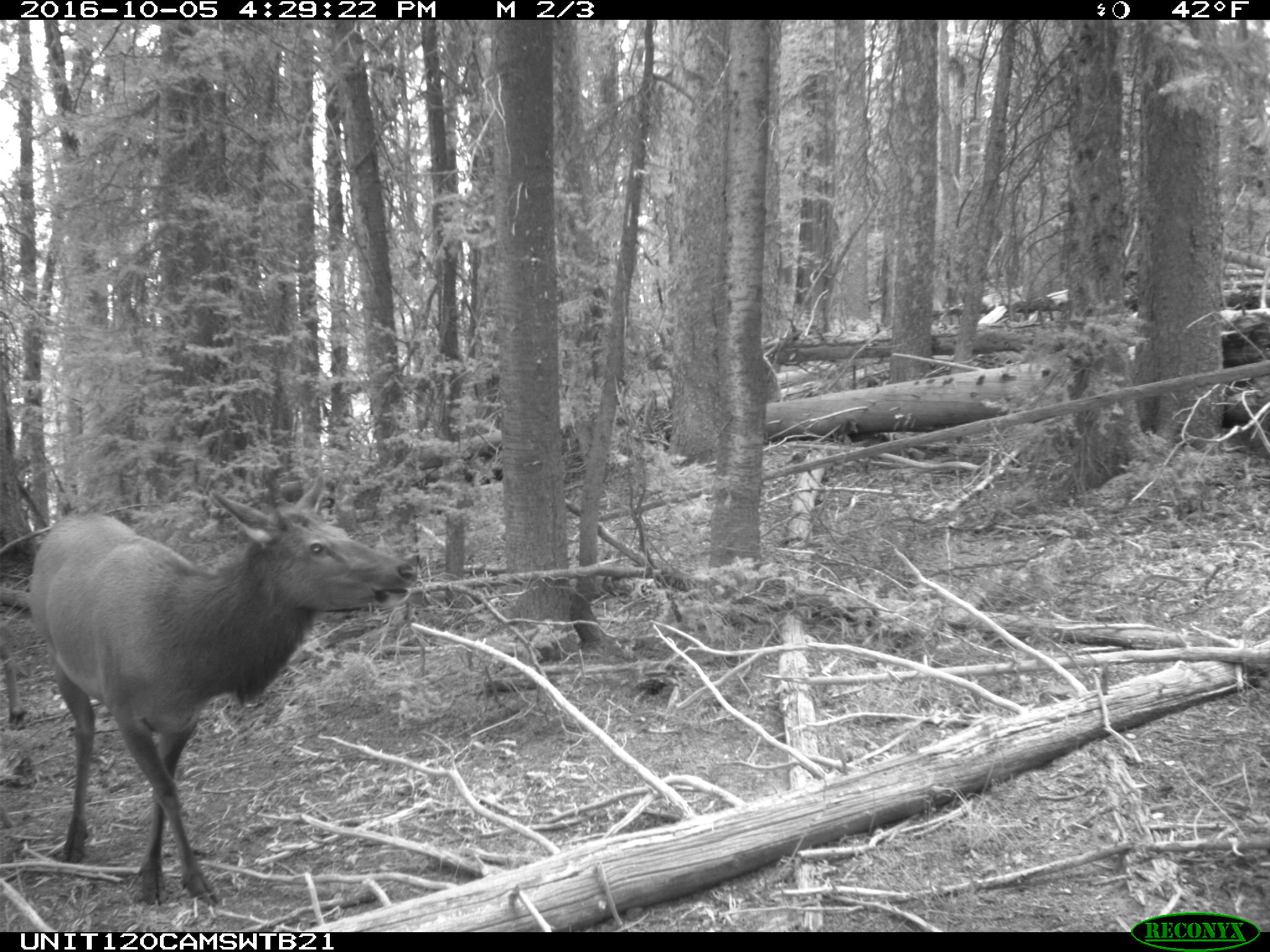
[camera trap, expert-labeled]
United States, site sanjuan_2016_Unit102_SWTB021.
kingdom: Animalia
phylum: Chordata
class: Mammalia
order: Artiodactyla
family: Cervidae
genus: Cervus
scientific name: Cervus elaphus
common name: red deer